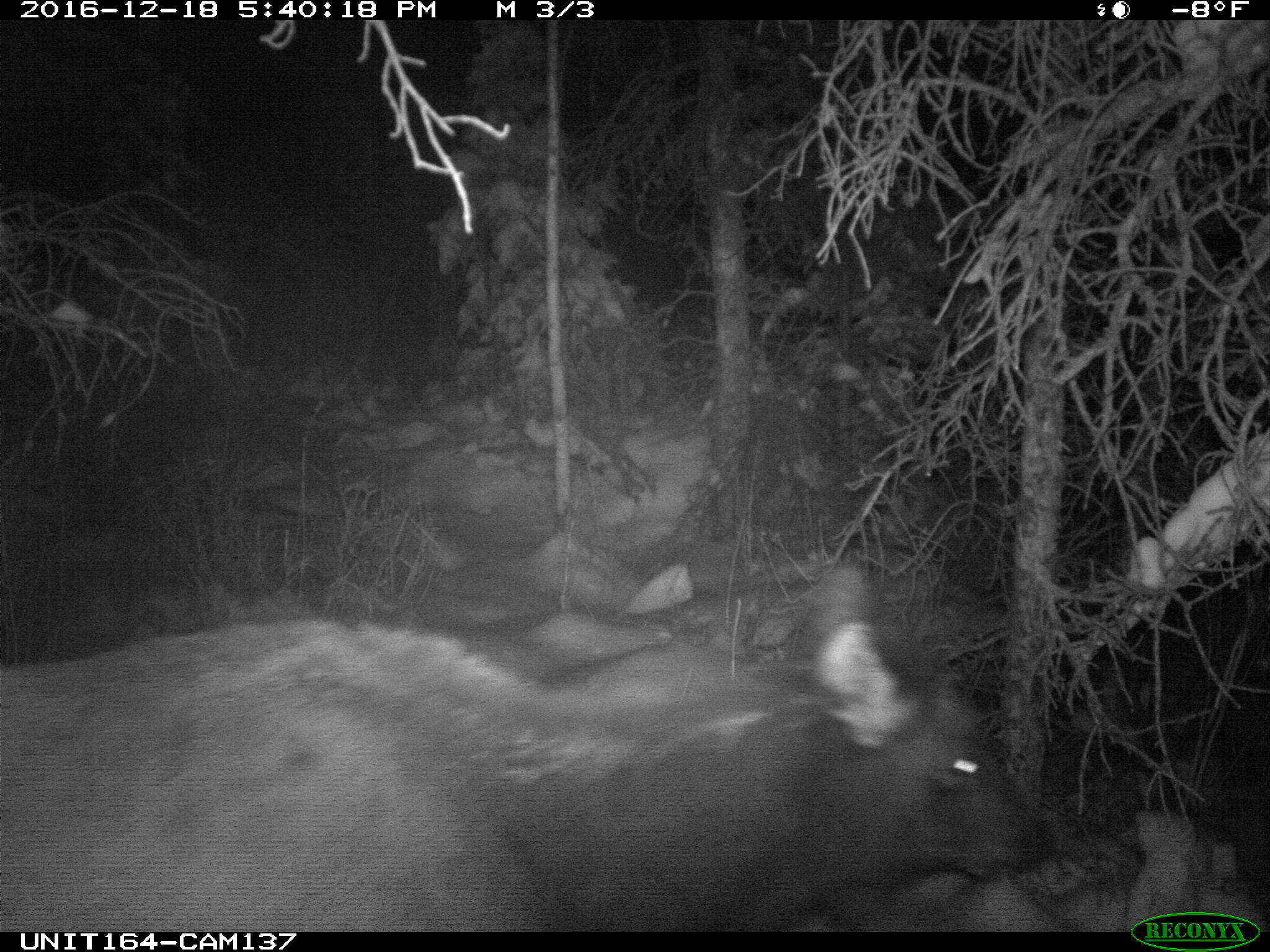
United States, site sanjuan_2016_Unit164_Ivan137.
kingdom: Animalia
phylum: Chordata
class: Mammalia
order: Artiodactyla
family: Cervidae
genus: Cervus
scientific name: Cervus elaphus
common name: red deer